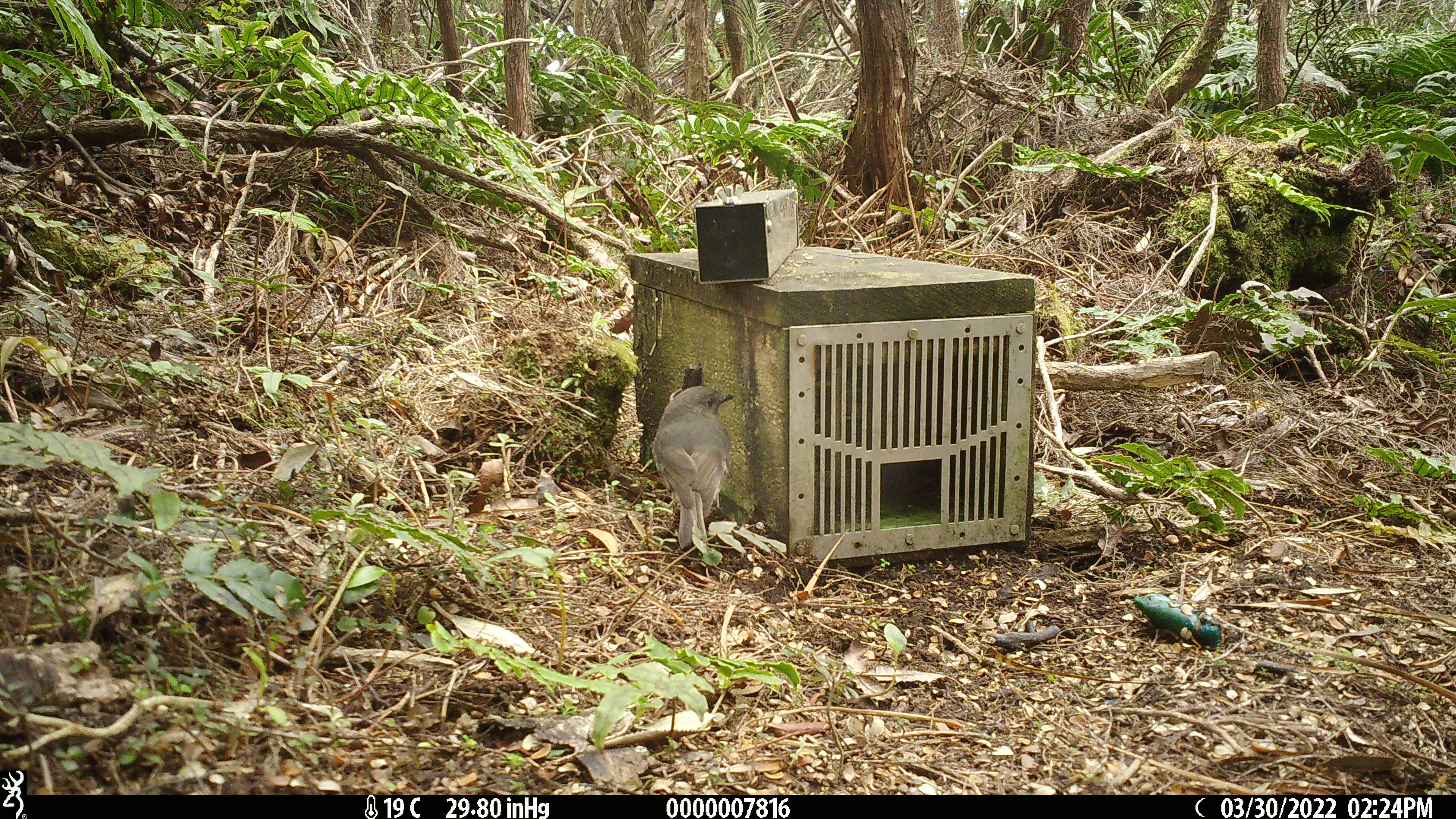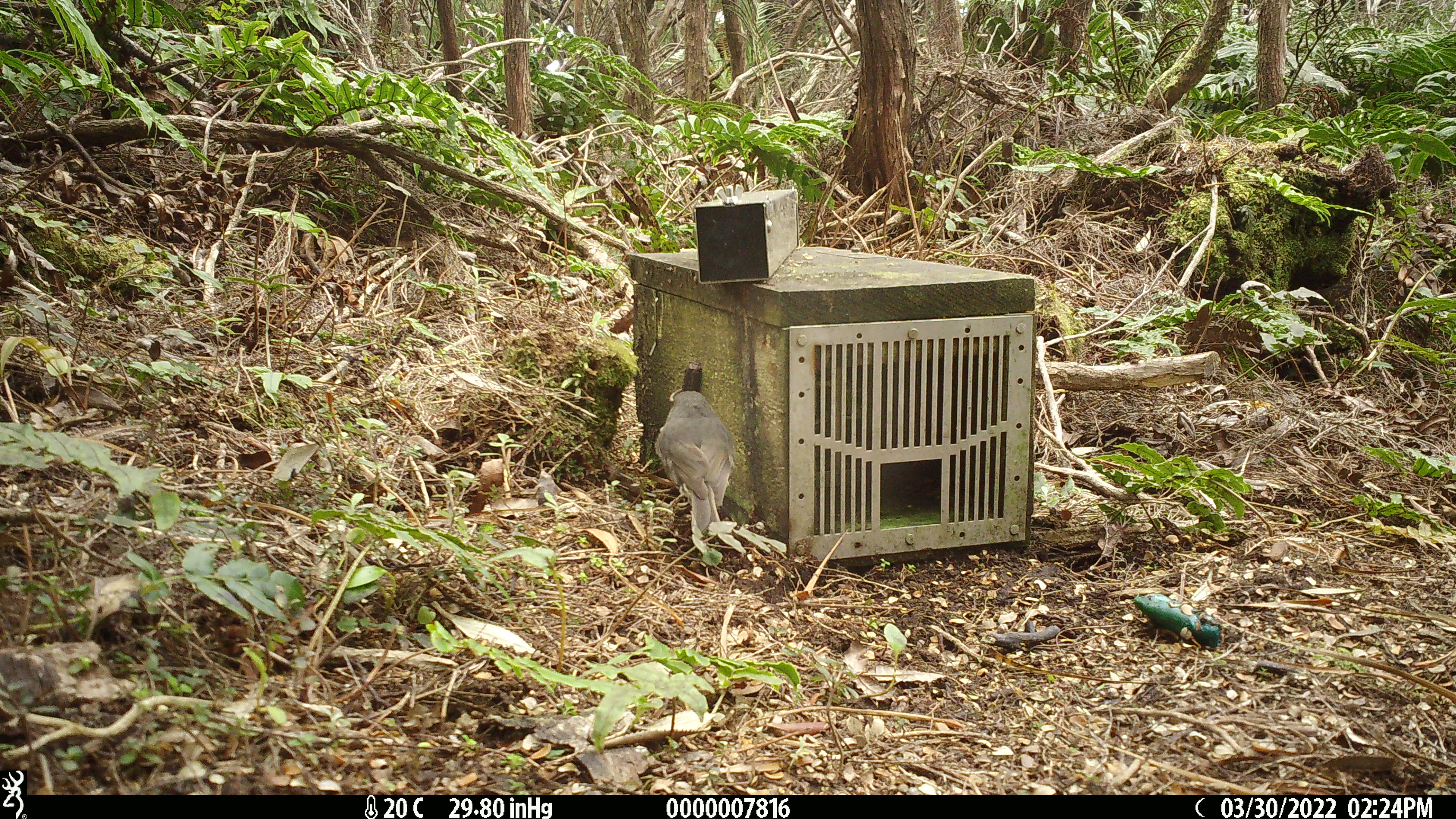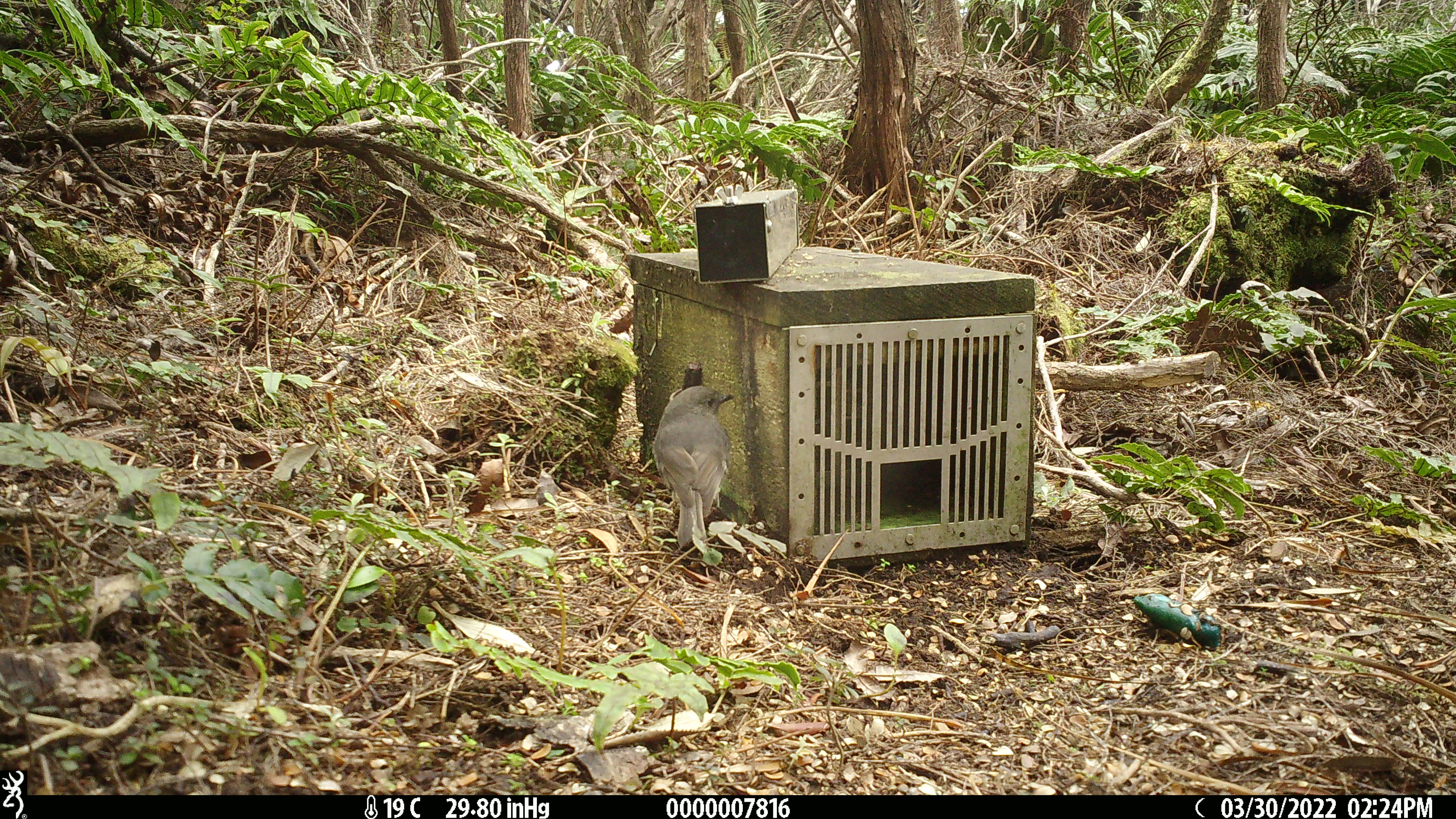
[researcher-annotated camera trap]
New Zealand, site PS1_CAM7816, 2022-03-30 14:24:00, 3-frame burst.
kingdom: Animalia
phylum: Chordata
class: Aves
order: Passeriformes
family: Petroicidae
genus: Petroica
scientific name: Petroica australis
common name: new zealand robin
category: robin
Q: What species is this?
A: Robin (new zealand robin) (Petroica australis).